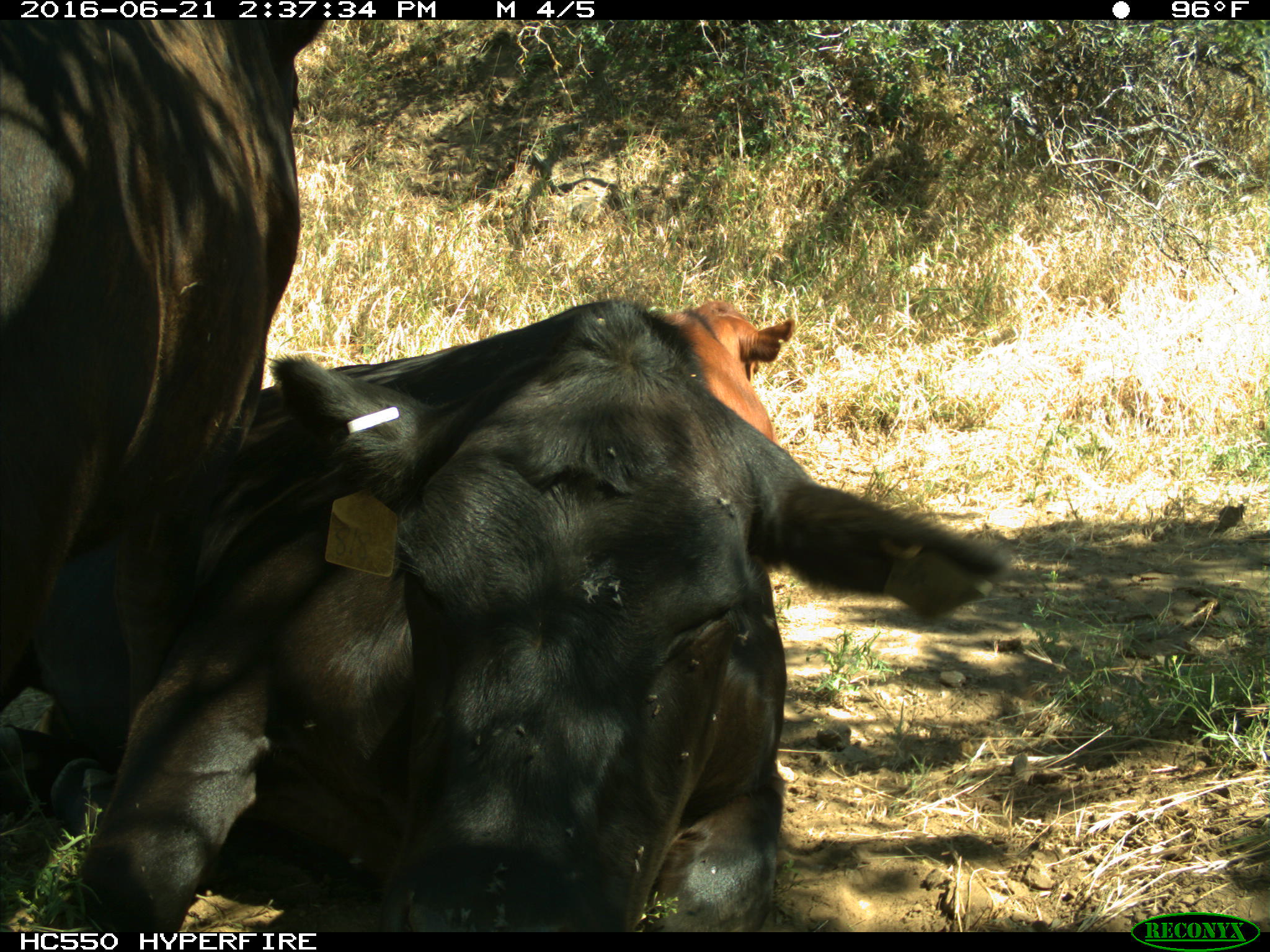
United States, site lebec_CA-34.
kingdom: Animalia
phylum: Chordata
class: Mammalia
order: Artiodactyla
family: Bovidae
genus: Bos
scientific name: Bos taurus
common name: domestic cow